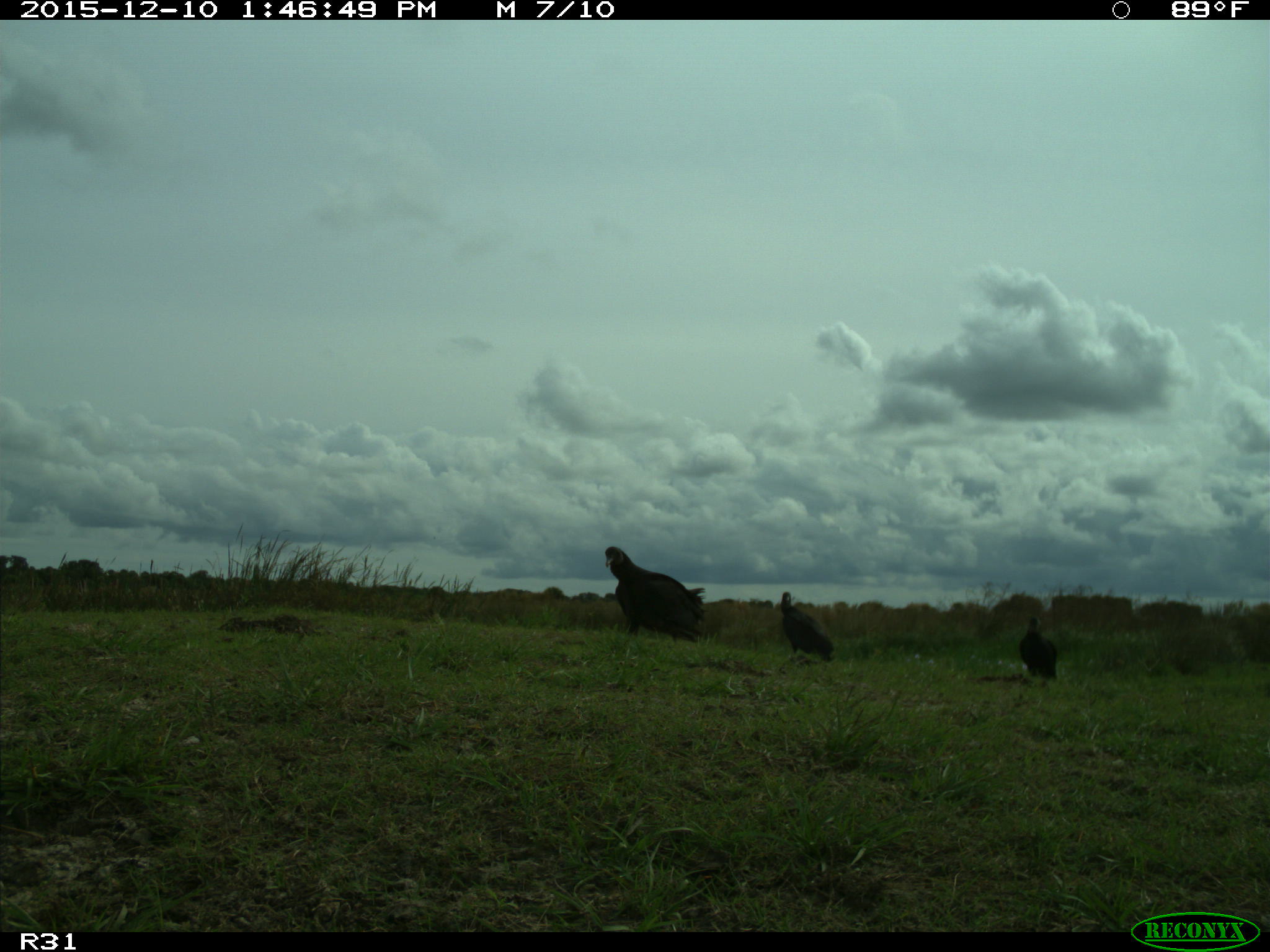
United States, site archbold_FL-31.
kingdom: Animalia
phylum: Chordata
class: Aves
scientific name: Aves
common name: birds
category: unidentified bird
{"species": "unidentified bird (birds) (Aves)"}